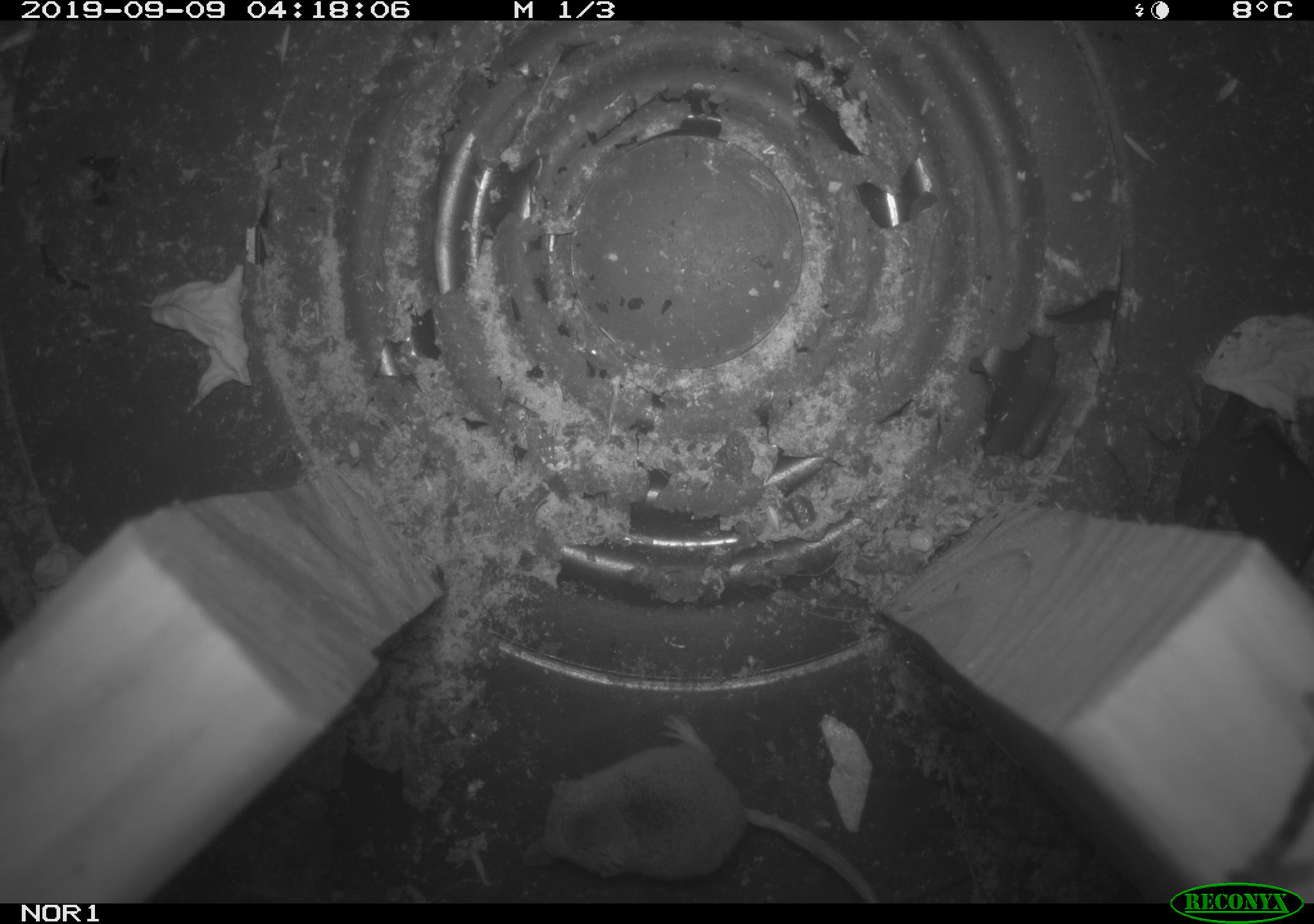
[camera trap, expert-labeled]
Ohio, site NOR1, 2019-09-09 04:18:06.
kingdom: Animalia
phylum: Chordata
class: Mammalia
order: Eulipotyphla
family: Soricidae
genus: Sorex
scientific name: Sorex cinereus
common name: masked shrew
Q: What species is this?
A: Masked shrew (Sorex cinereus).